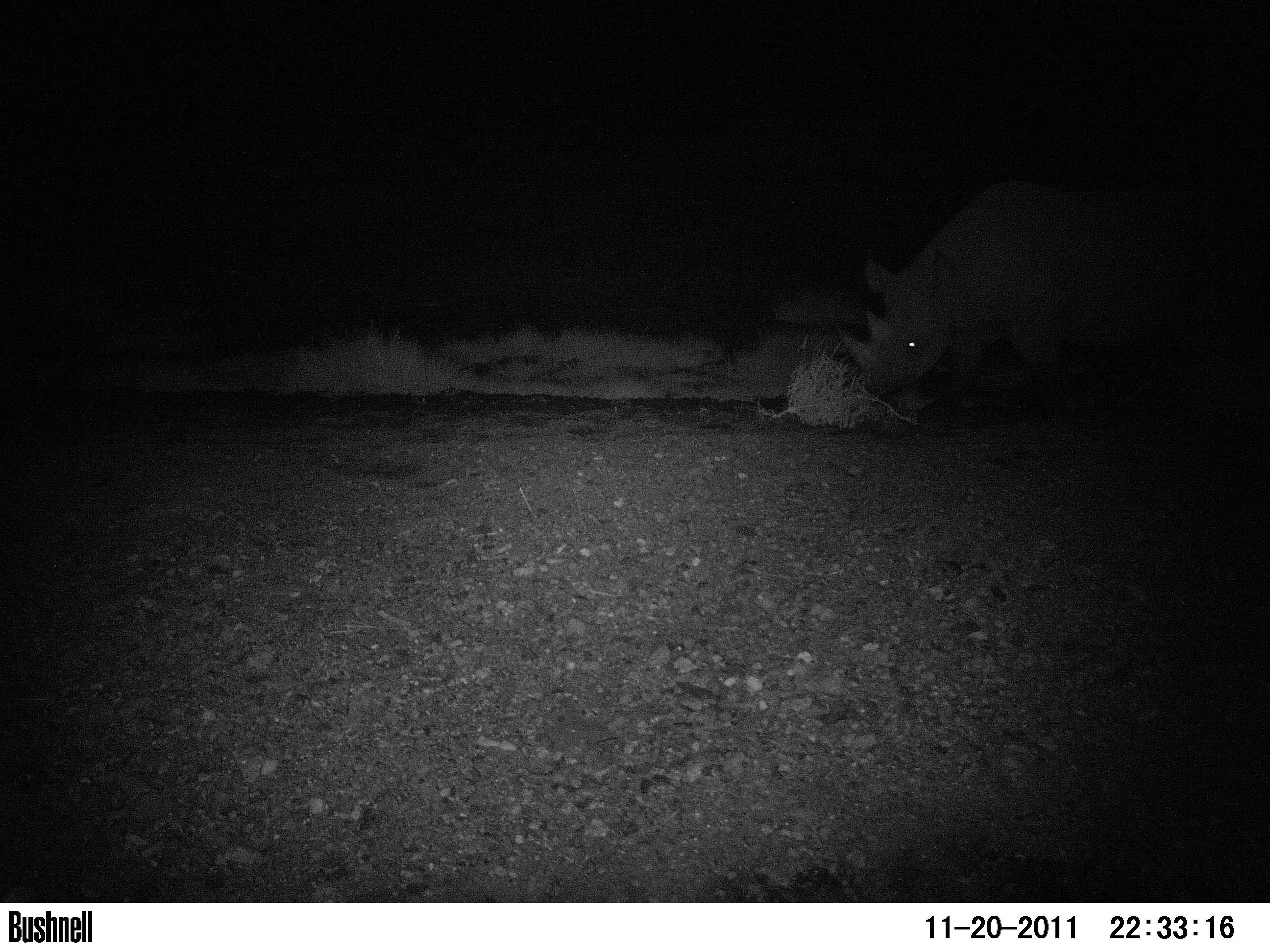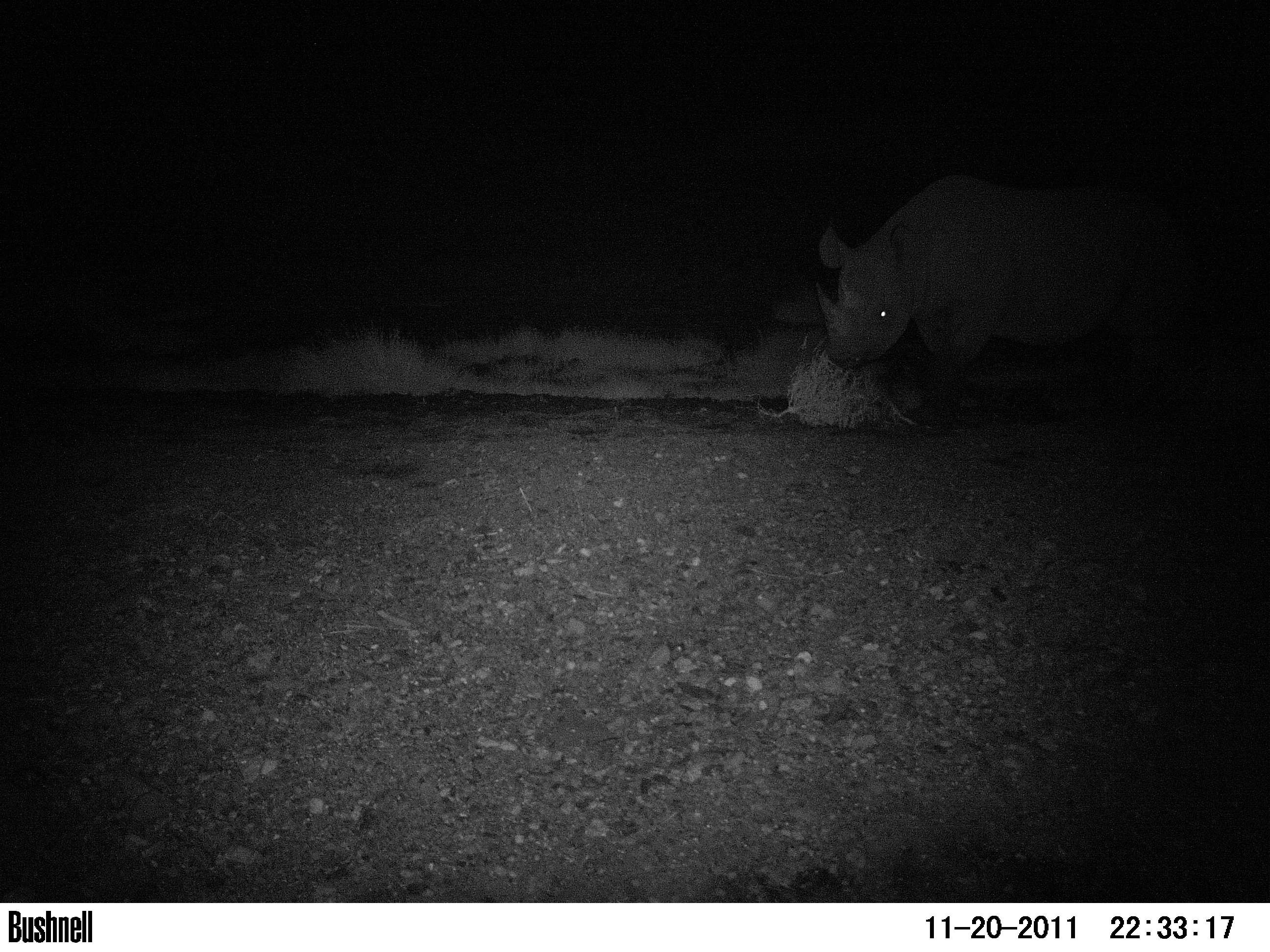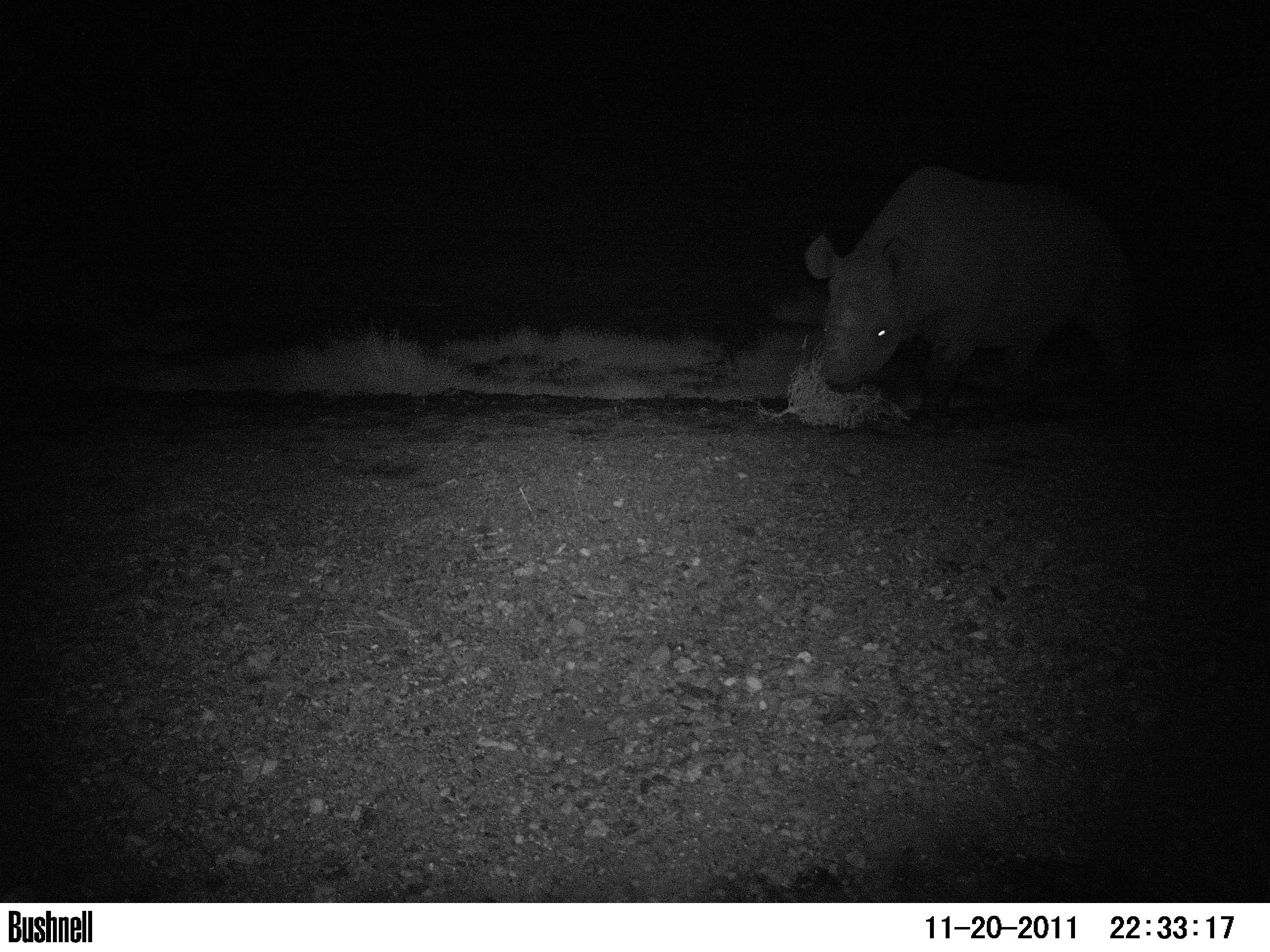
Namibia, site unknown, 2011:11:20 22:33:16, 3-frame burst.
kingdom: Animalia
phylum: Chordata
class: Mammalia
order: Perissodactyla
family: Rhinocerotidae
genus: Diceros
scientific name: Diceros bicornis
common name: black rhinoceros